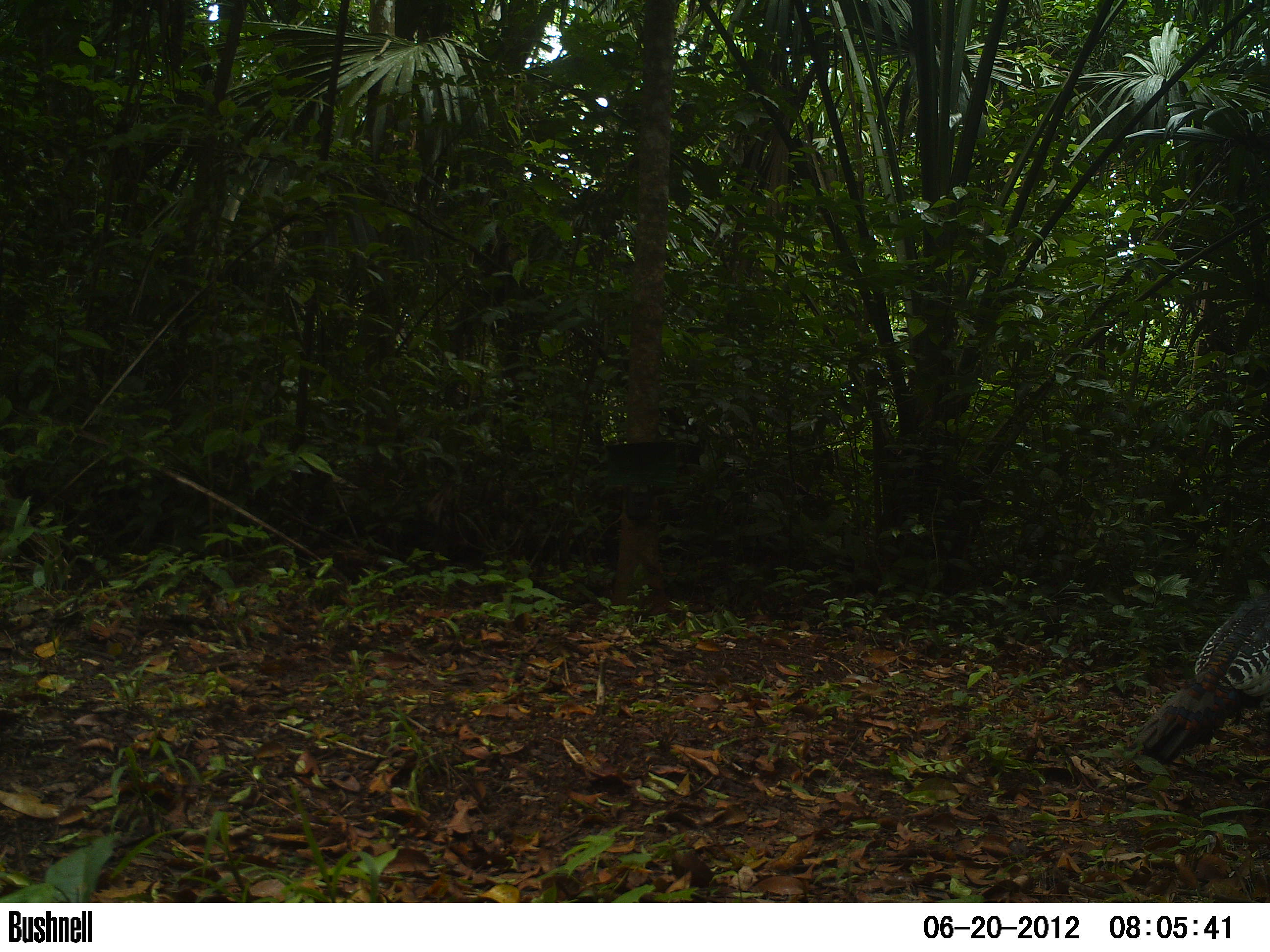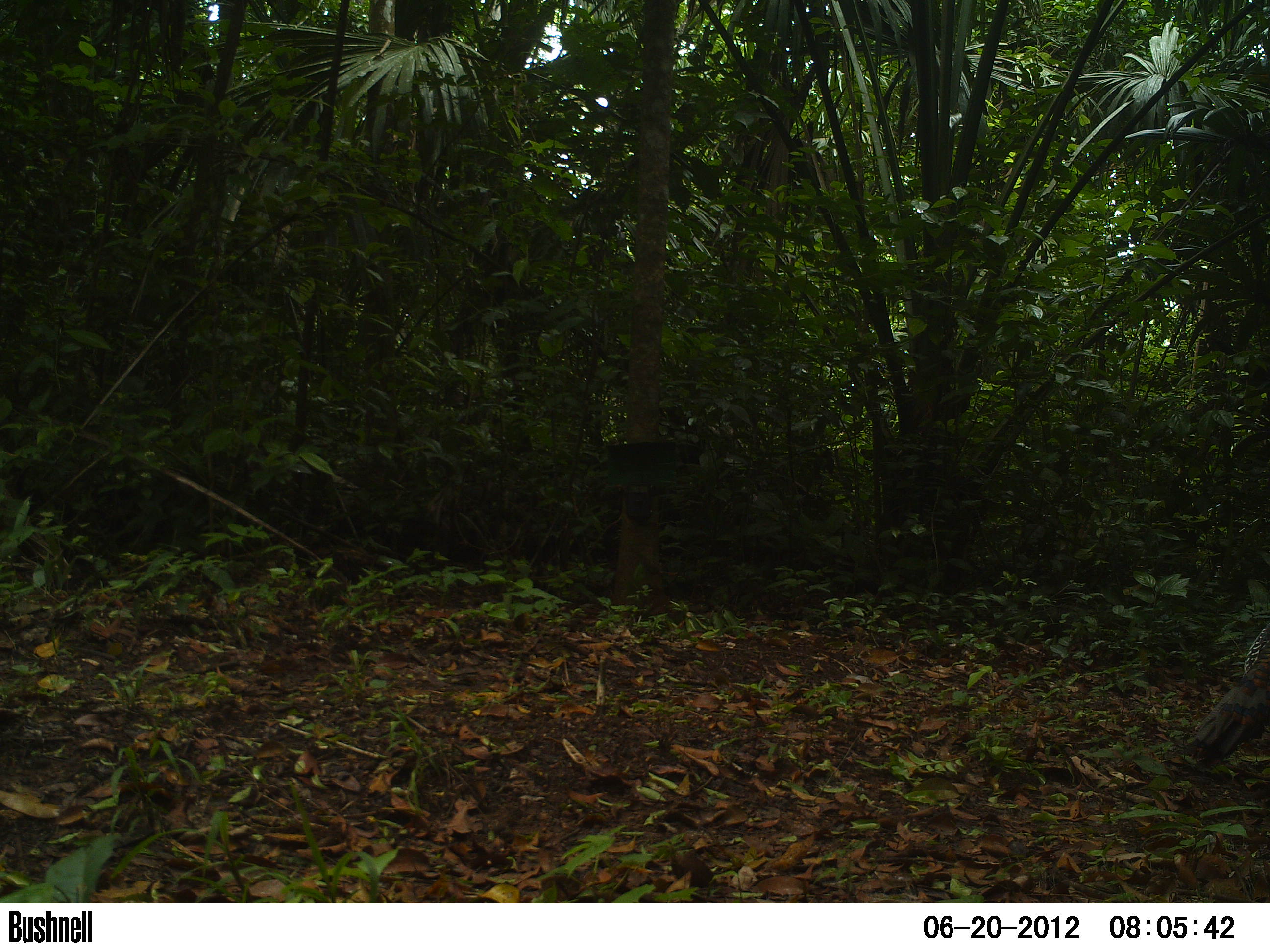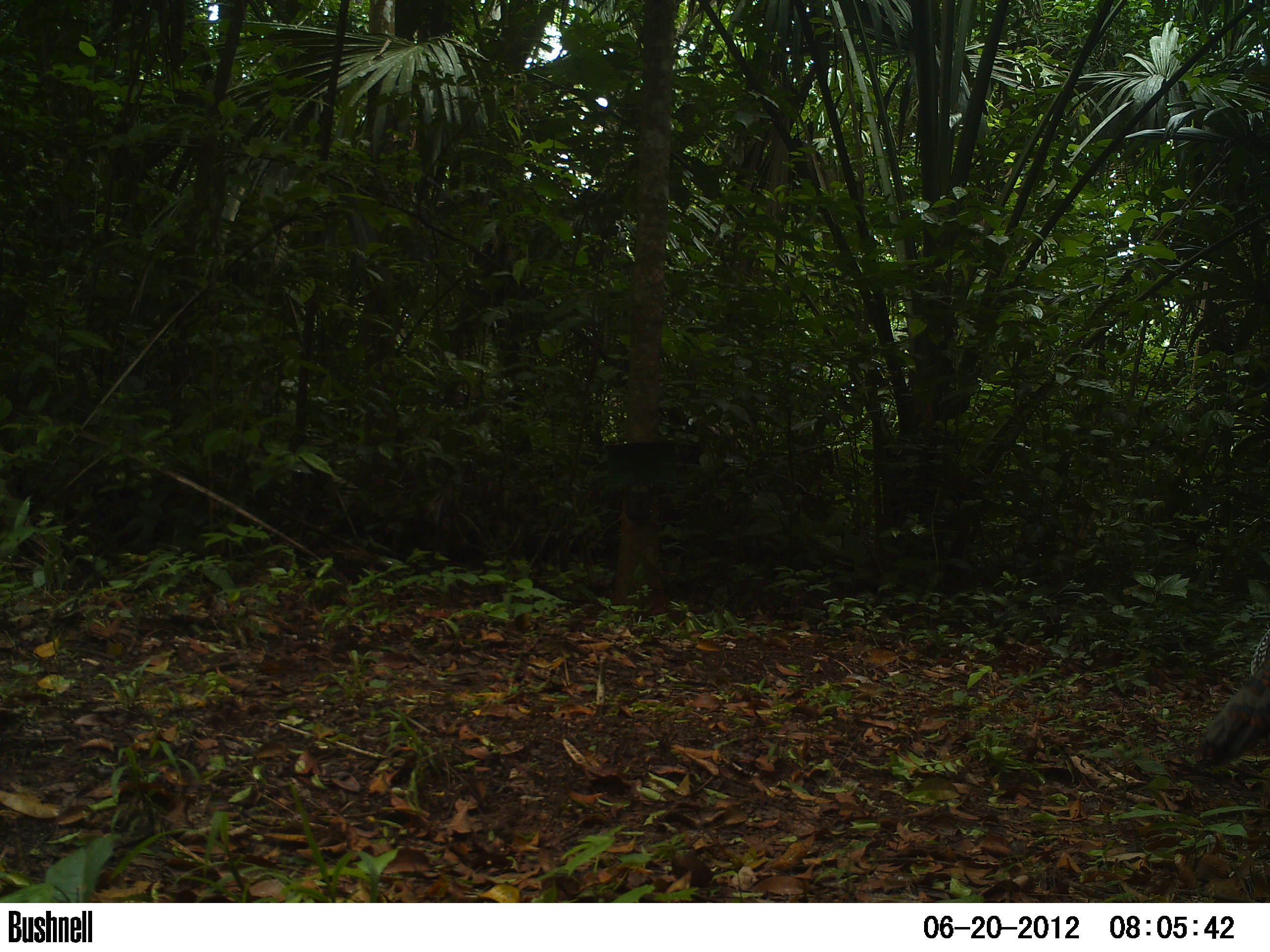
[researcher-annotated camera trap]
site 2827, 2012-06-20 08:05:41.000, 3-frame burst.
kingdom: Animalia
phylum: Chordata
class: Aves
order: Galliformes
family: Phasianidae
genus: Meleagris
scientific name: Meleagris ocellata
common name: ocellated turkey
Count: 1.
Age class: adult.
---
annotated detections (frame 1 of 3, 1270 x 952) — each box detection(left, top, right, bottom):
meleagris ocellata: detection(1132, 591, 1270, 765)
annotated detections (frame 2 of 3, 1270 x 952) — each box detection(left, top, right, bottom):
meleagris ocellata: detection(1189, 624, 1270, 762)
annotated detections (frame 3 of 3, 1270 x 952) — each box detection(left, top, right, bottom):
meleagris ocellata: detection(1198, 626, 1270, 768)